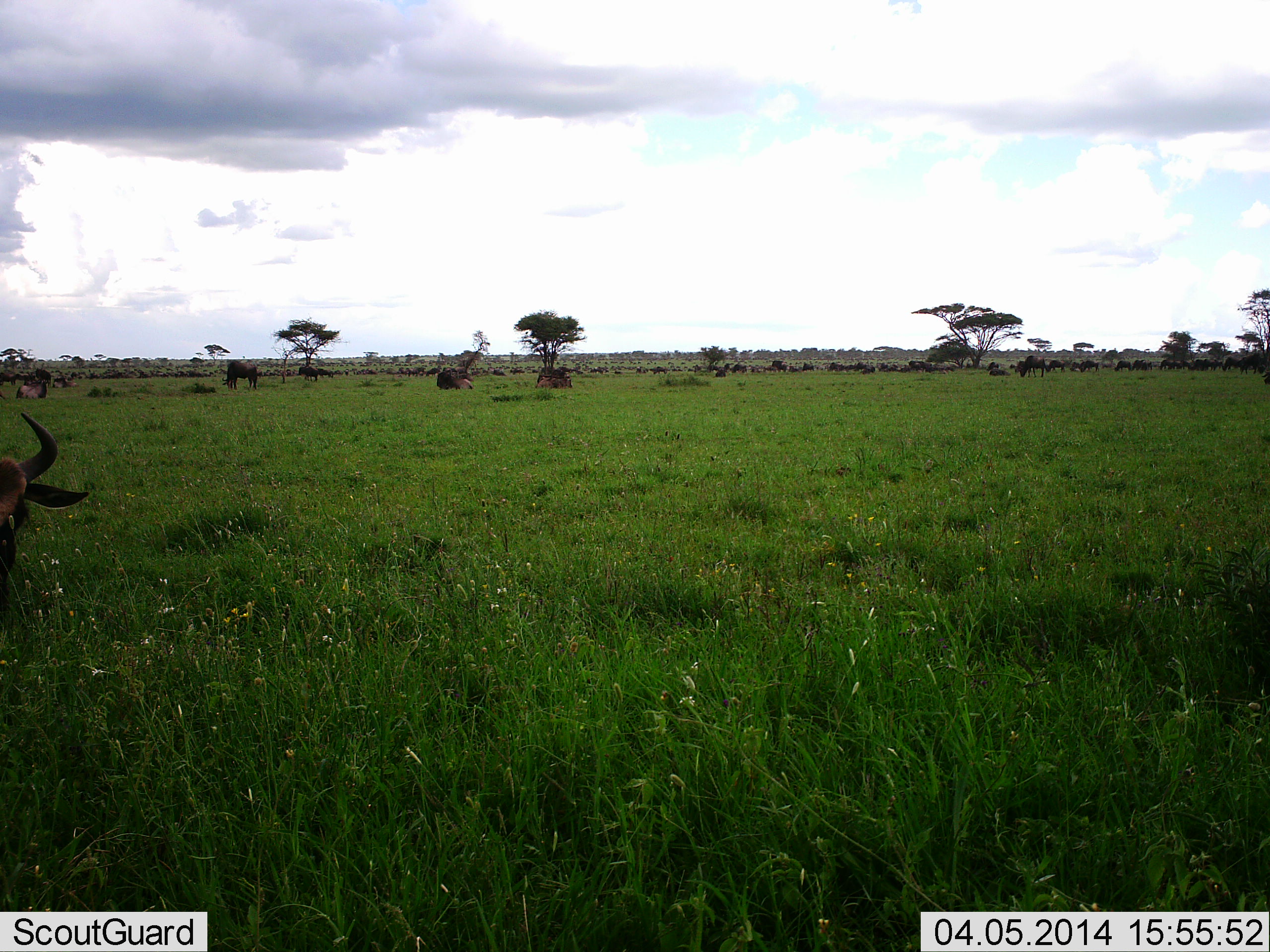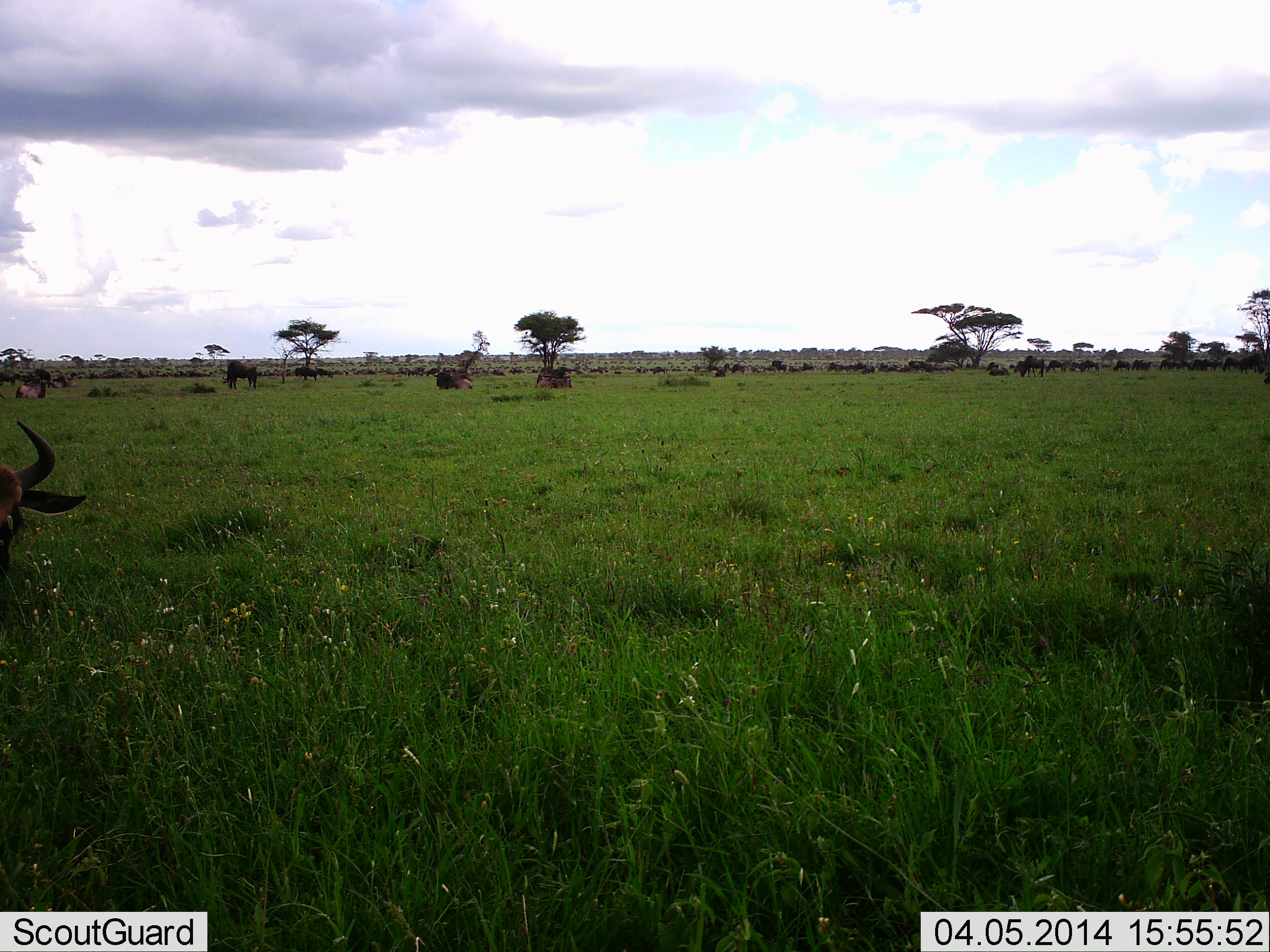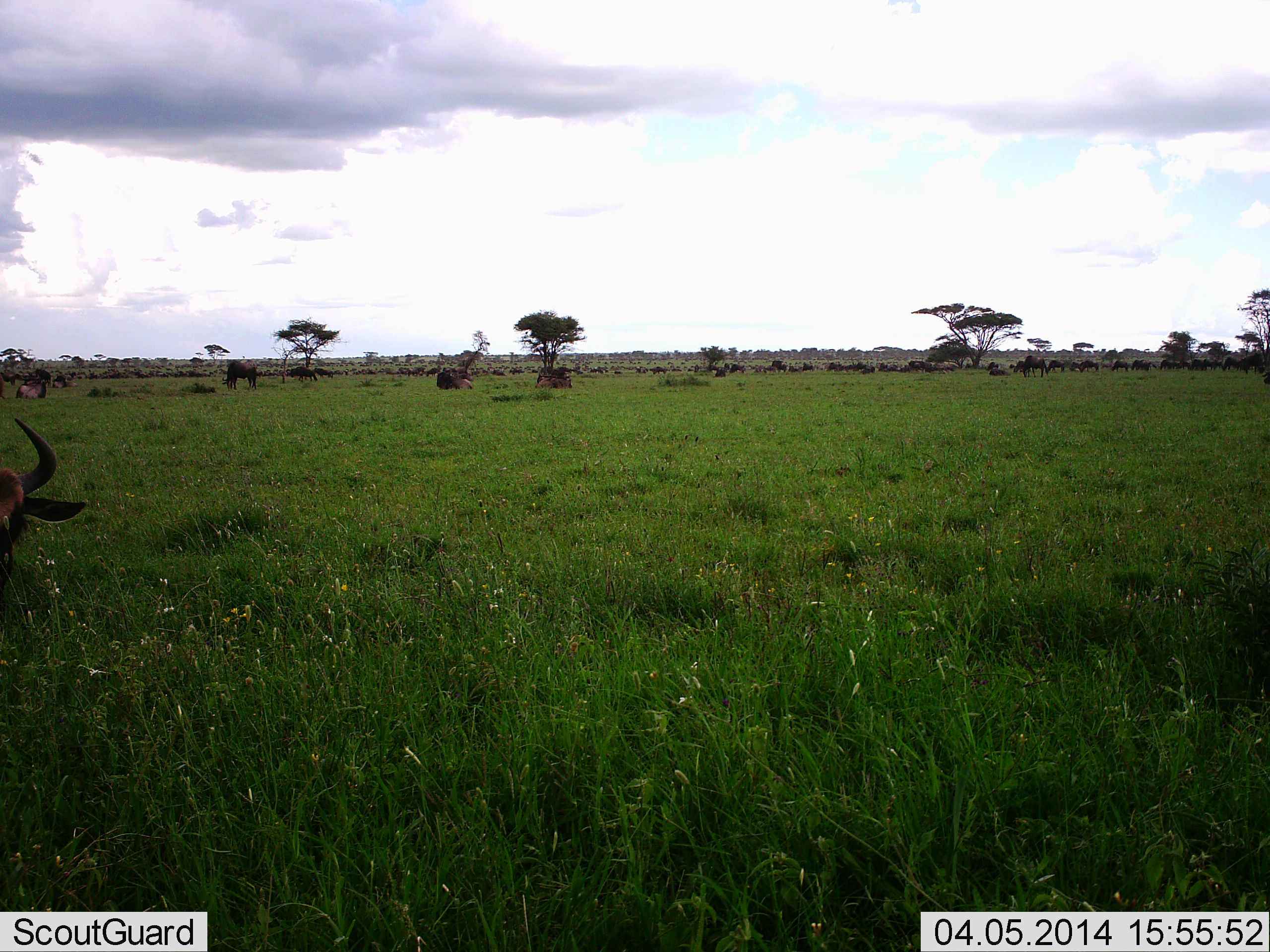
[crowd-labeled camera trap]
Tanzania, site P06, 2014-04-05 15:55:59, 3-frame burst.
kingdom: Animalia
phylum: Chordata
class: Mammalia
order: Artiodactyla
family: Bovidae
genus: Connochaetes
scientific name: Connochaetes taurinus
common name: blue wildebeest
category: wildebeest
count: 11-50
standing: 70%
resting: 50%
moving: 30%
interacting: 0%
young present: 0%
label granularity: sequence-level